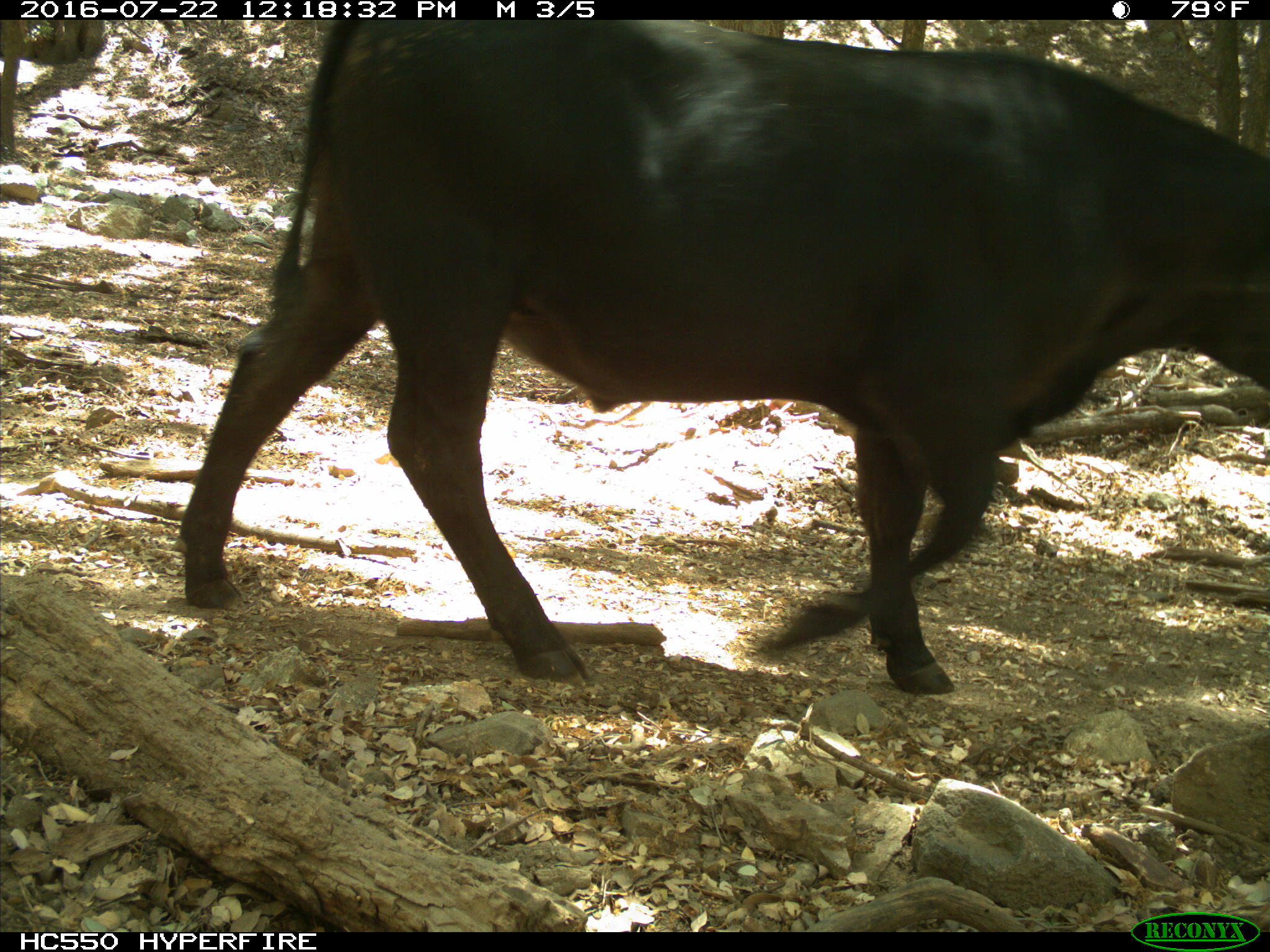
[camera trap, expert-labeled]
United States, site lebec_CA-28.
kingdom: Animalia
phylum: Chordata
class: Mammalia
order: Artiodactyla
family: Bovidae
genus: Bos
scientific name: Bos taurus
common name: domestic cow